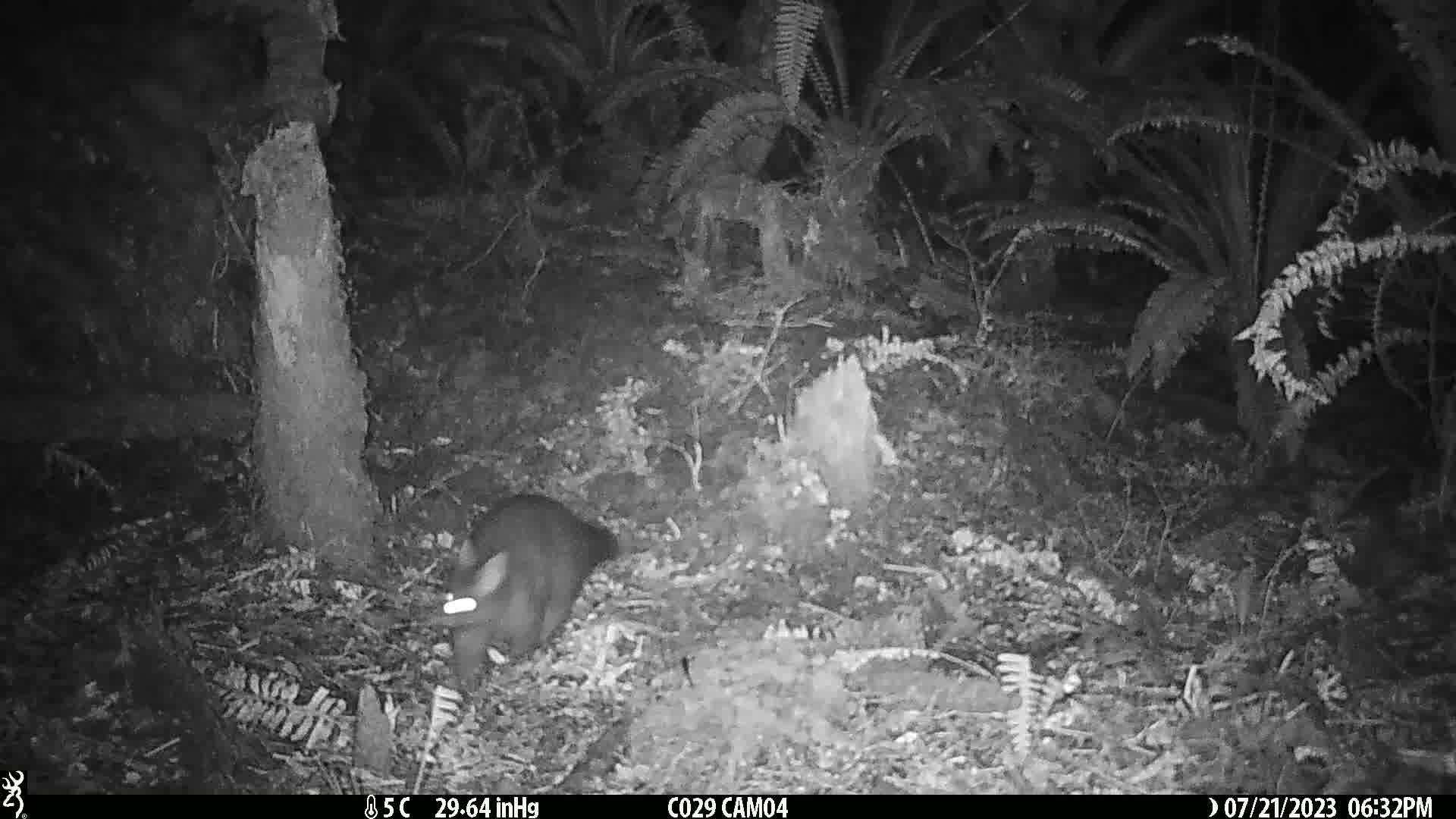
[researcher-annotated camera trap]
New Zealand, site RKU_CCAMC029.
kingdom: Animalia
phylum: Chordata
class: Mammalia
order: Diprotodontia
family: Phalangeridae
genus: Trichosurus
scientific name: Trichosurus vulpecula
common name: common brushtail possum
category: possum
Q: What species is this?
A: Possum (common brushtail possum) (Trichosurus vulpecula).